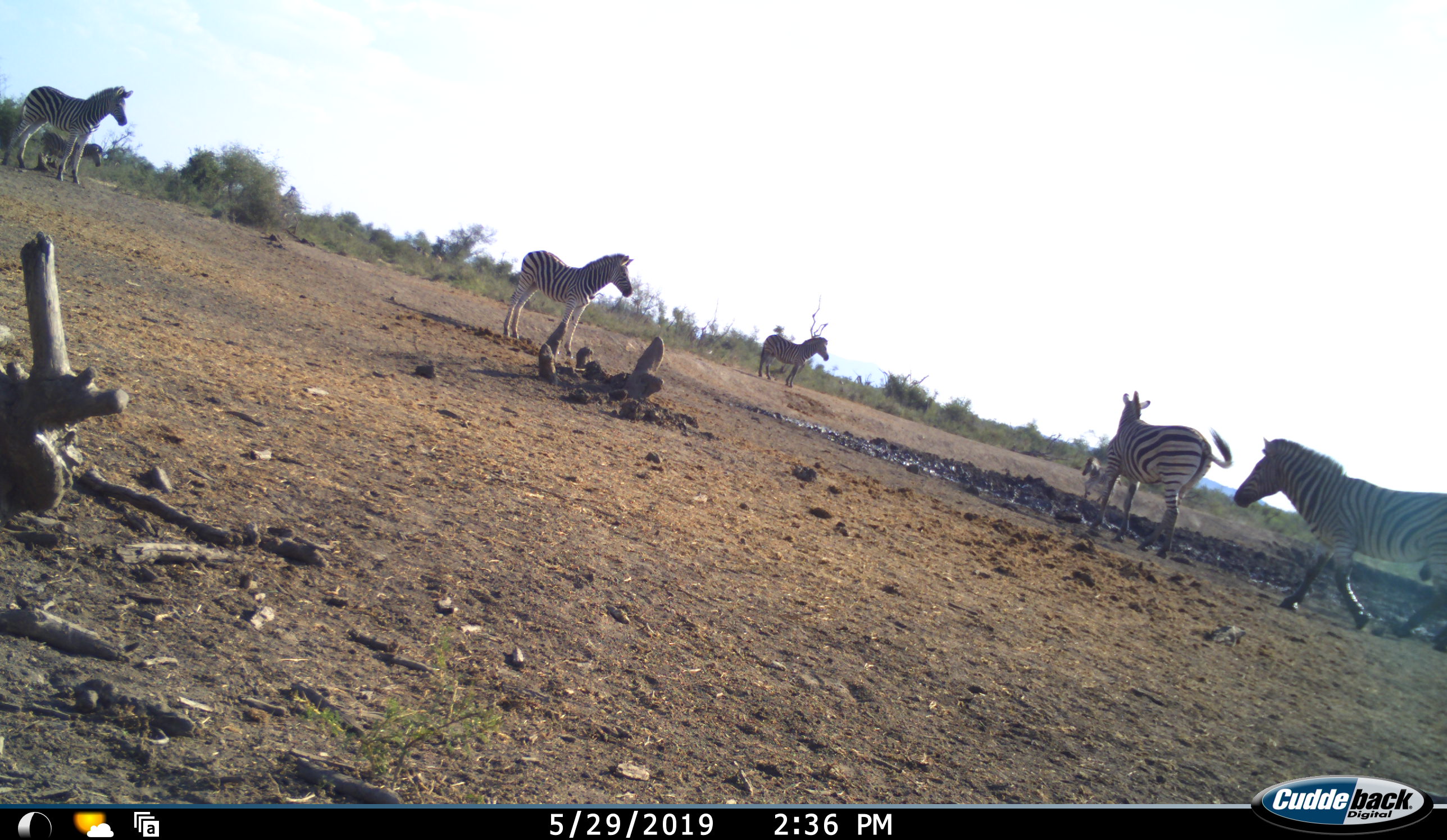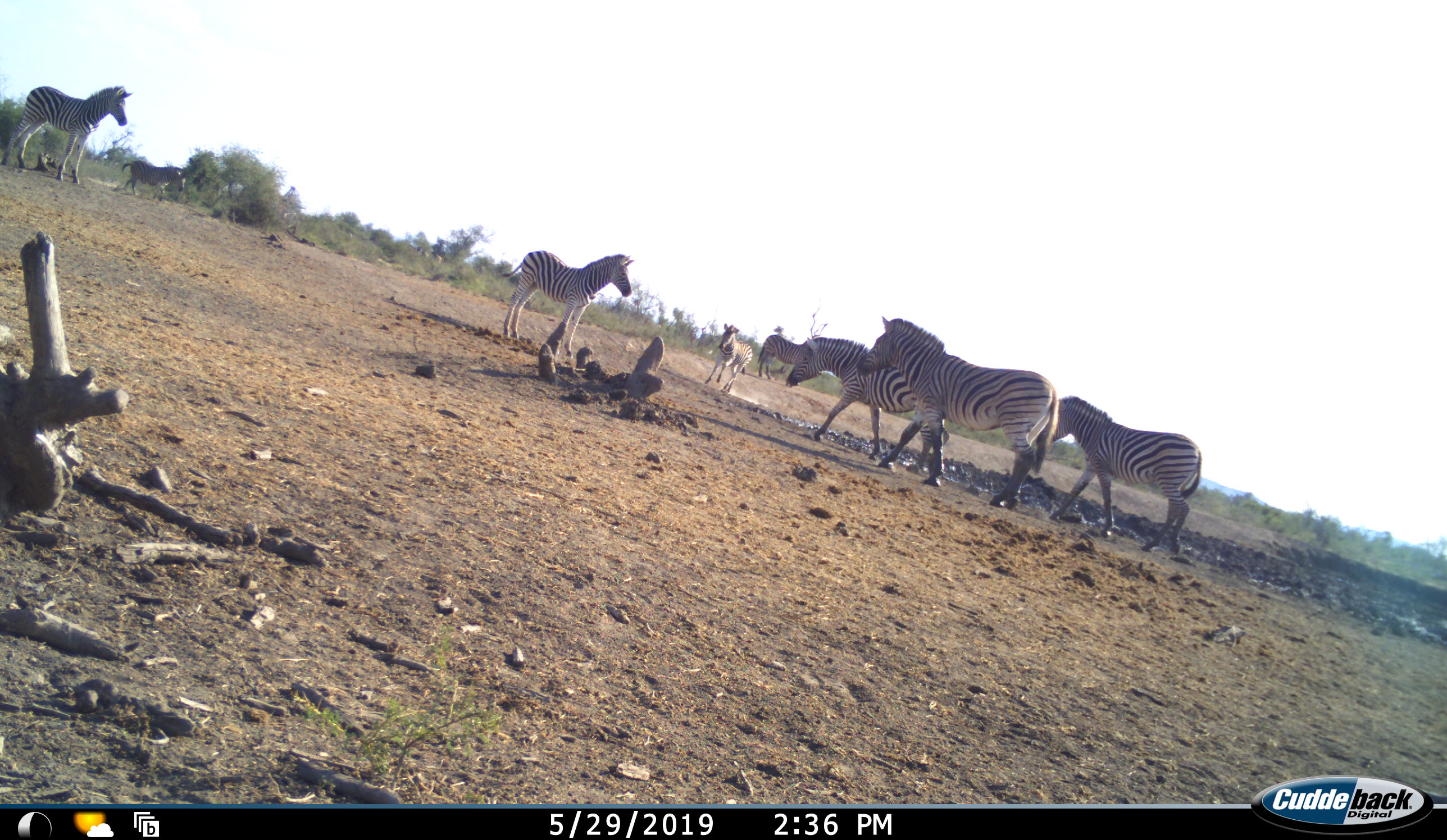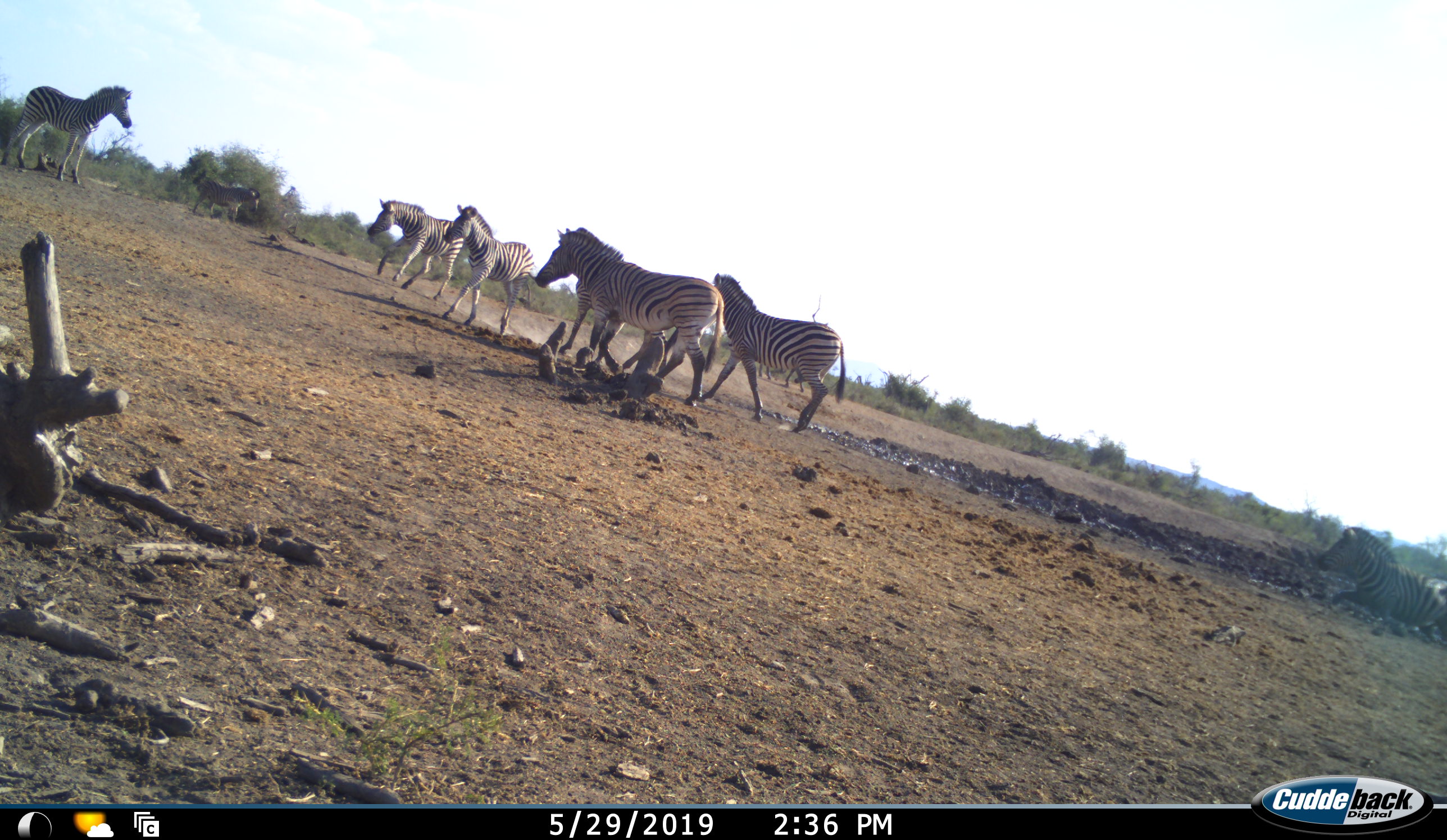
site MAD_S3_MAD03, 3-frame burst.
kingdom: Animalia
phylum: Chordata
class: Mammalia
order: Perissodactyla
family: Equidae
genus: Equus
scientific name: Equus quagga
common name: plains zebra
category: zebraplains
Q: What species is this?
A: Zebraplains (plains zebra) (Equus quagga).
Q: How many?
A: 8.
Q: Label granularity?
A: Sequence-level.